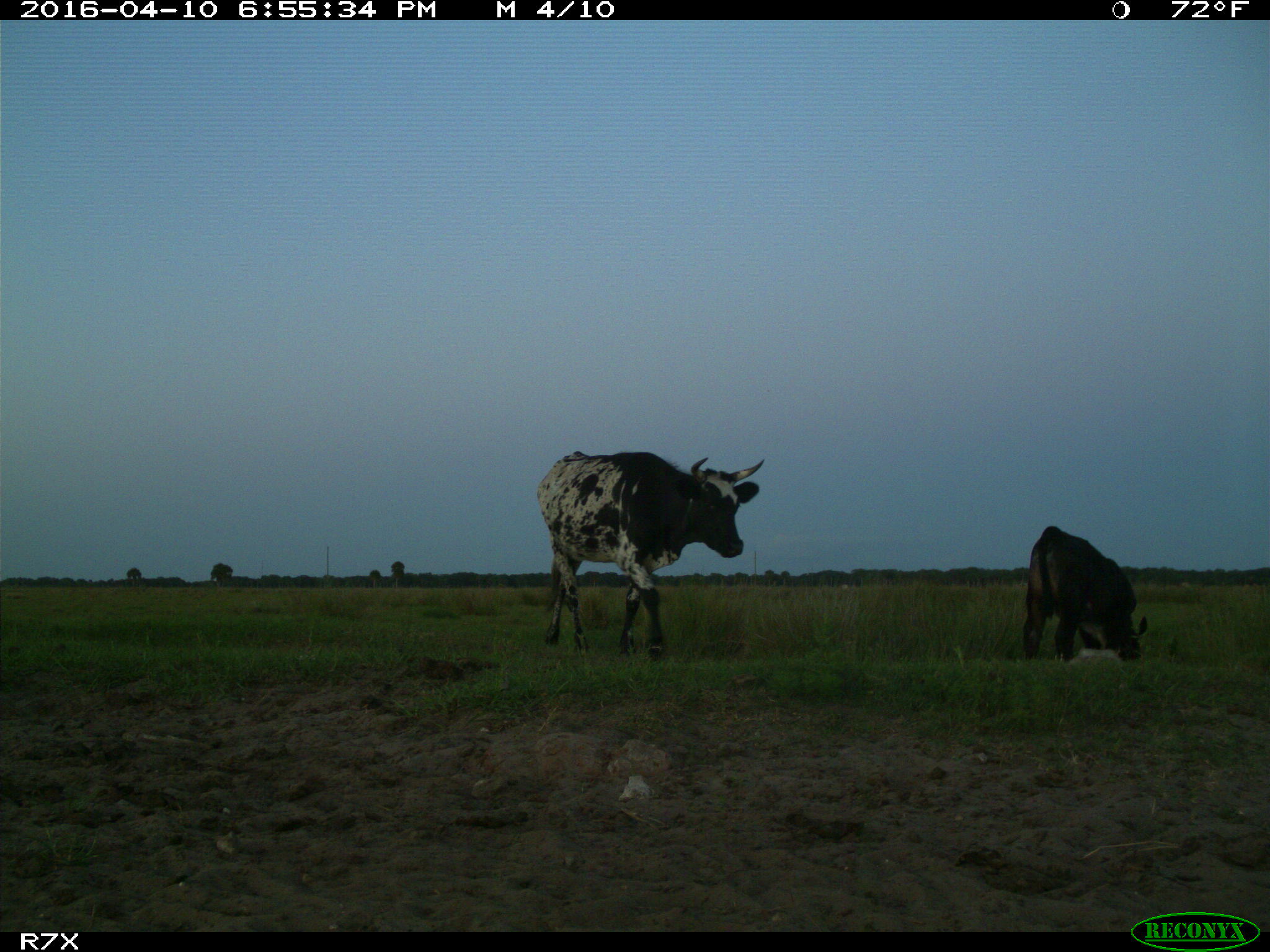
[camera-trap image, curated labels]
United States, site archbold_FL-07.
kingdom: Animalia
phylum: Chordata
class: Mammalia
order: Artiodactyla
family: Bovidae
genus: Bos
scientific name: Bos taurus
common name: domestic cow